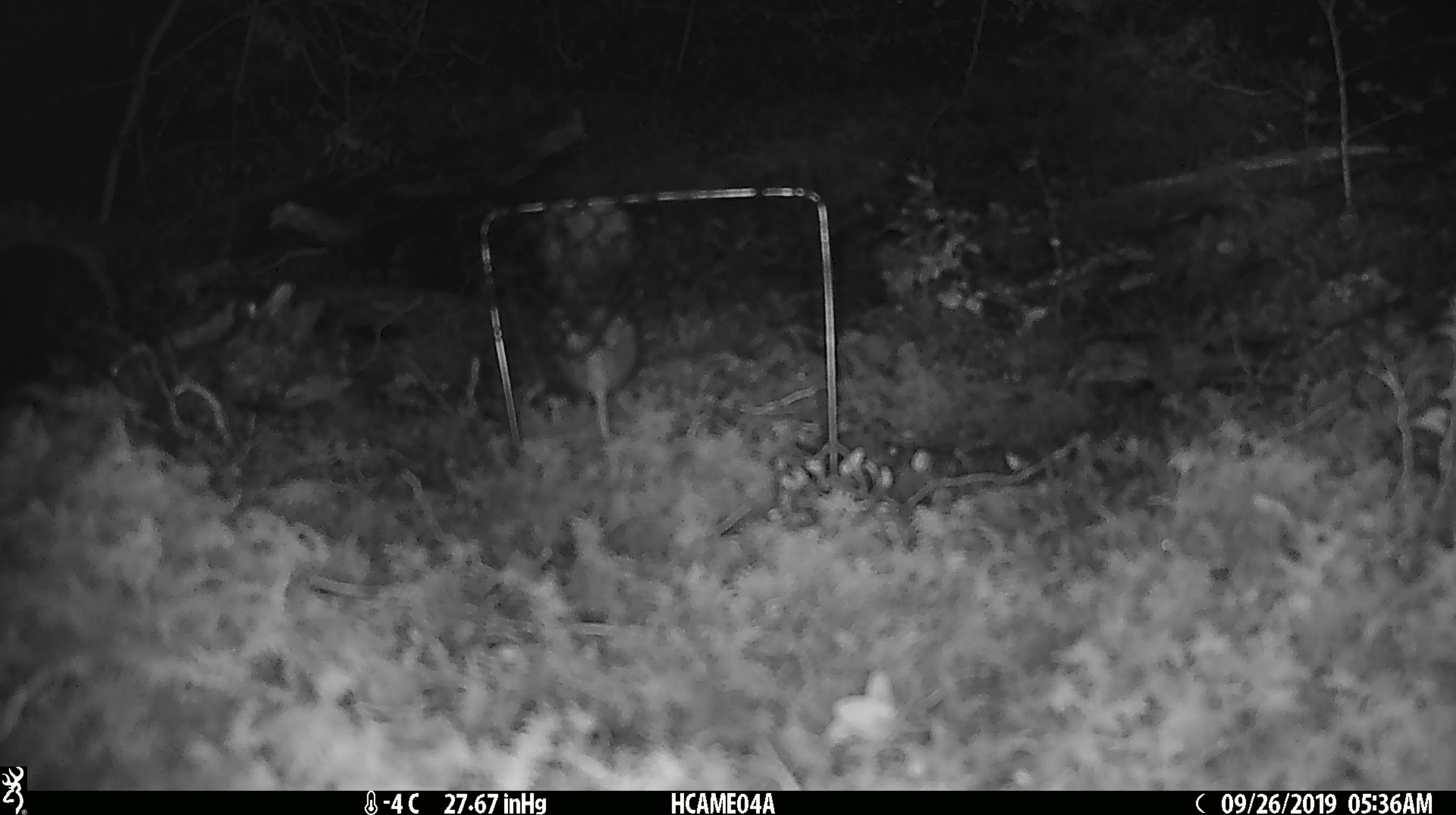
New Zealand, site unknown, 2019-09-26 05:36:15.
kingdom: Animalia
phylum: Chordata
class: Mammalia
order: Rodentia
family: Muridae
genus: Mus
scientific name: Mus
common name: mouse